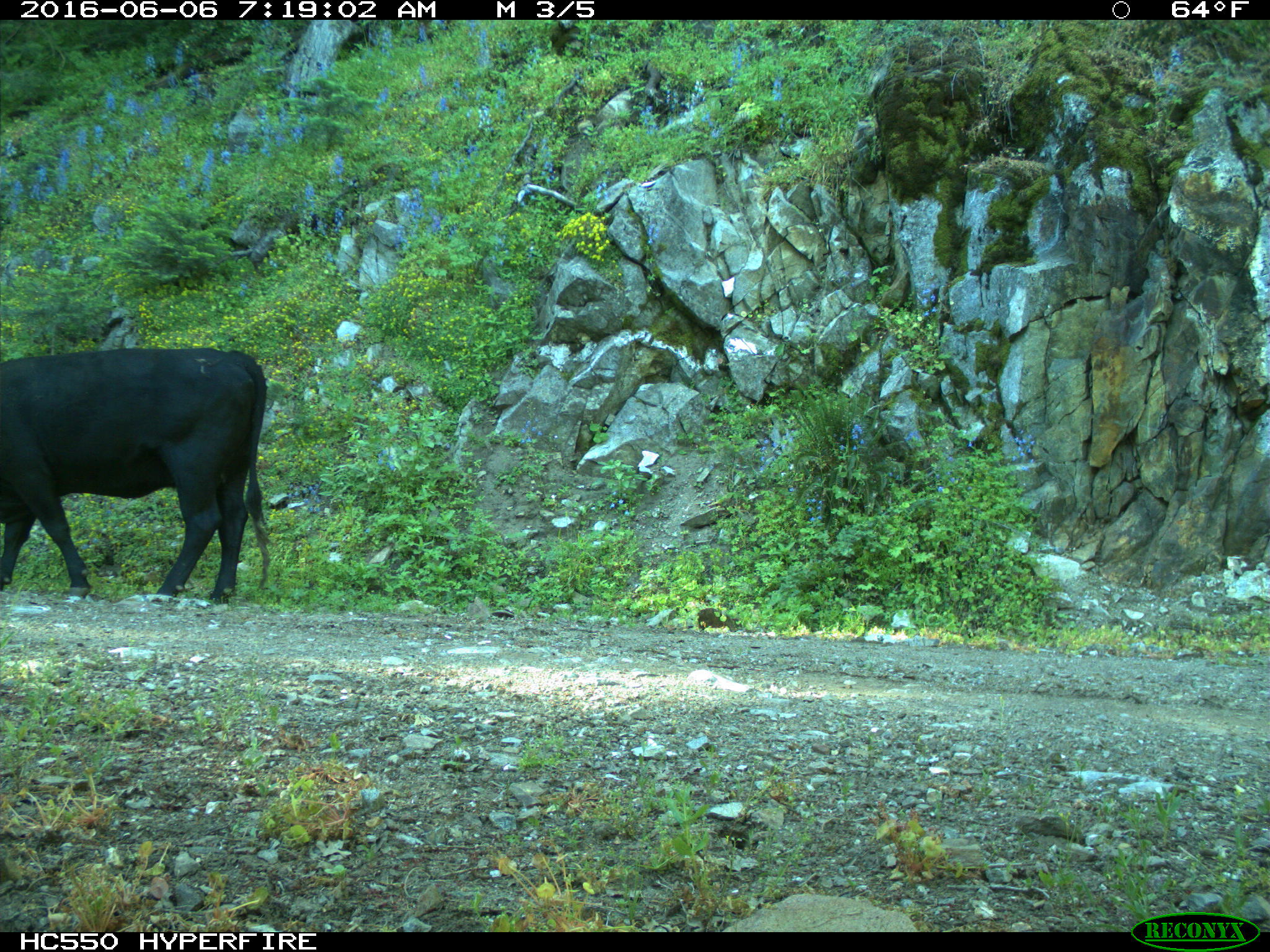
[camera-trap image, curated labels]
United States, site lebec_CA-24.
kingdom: Animalia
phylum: Chordata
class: Mammalia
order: Artiodactyla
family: Bovidae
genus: Bos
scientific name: Bos taurus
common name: domestic cow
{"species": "Bos taurus (domestic cow)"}